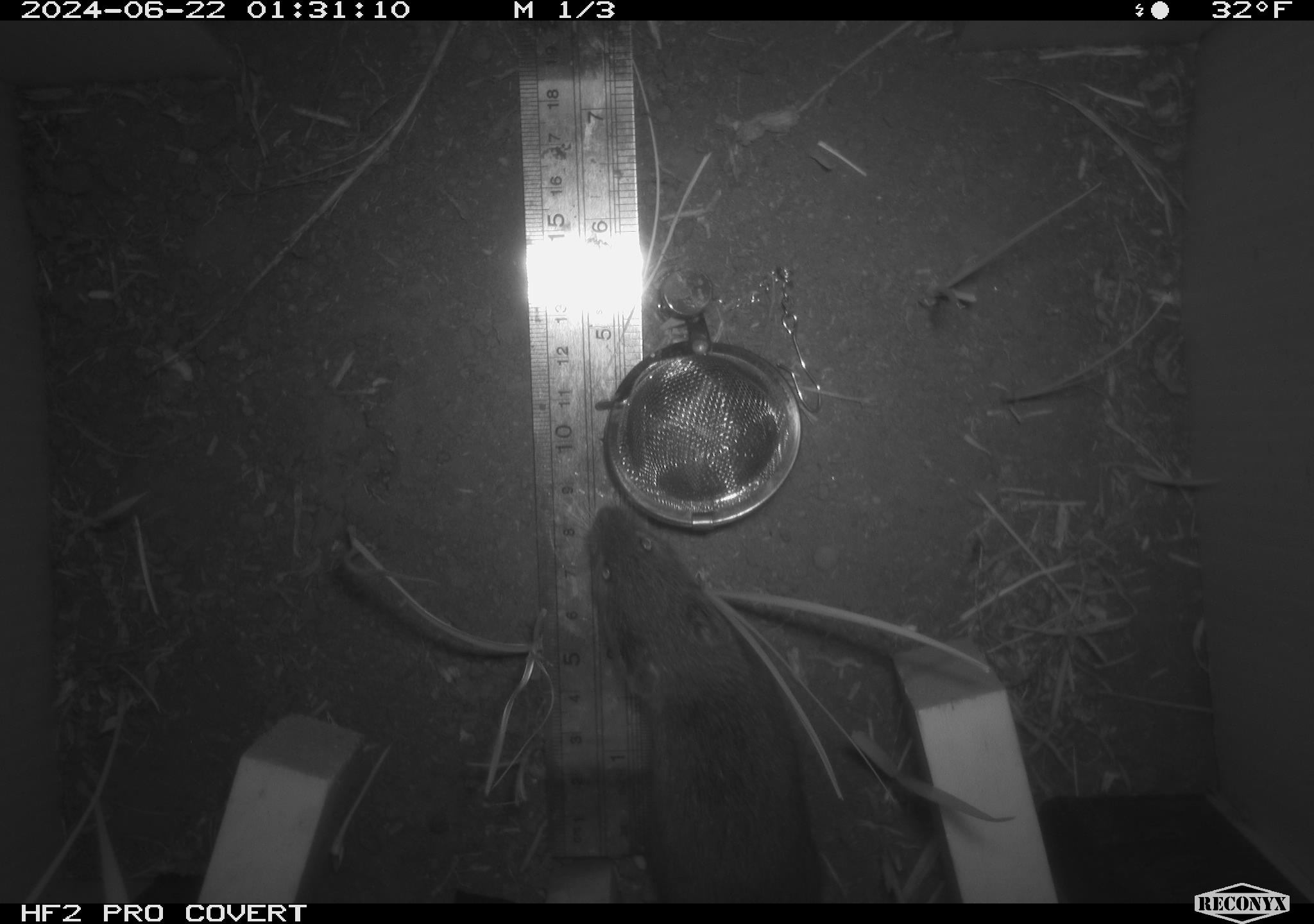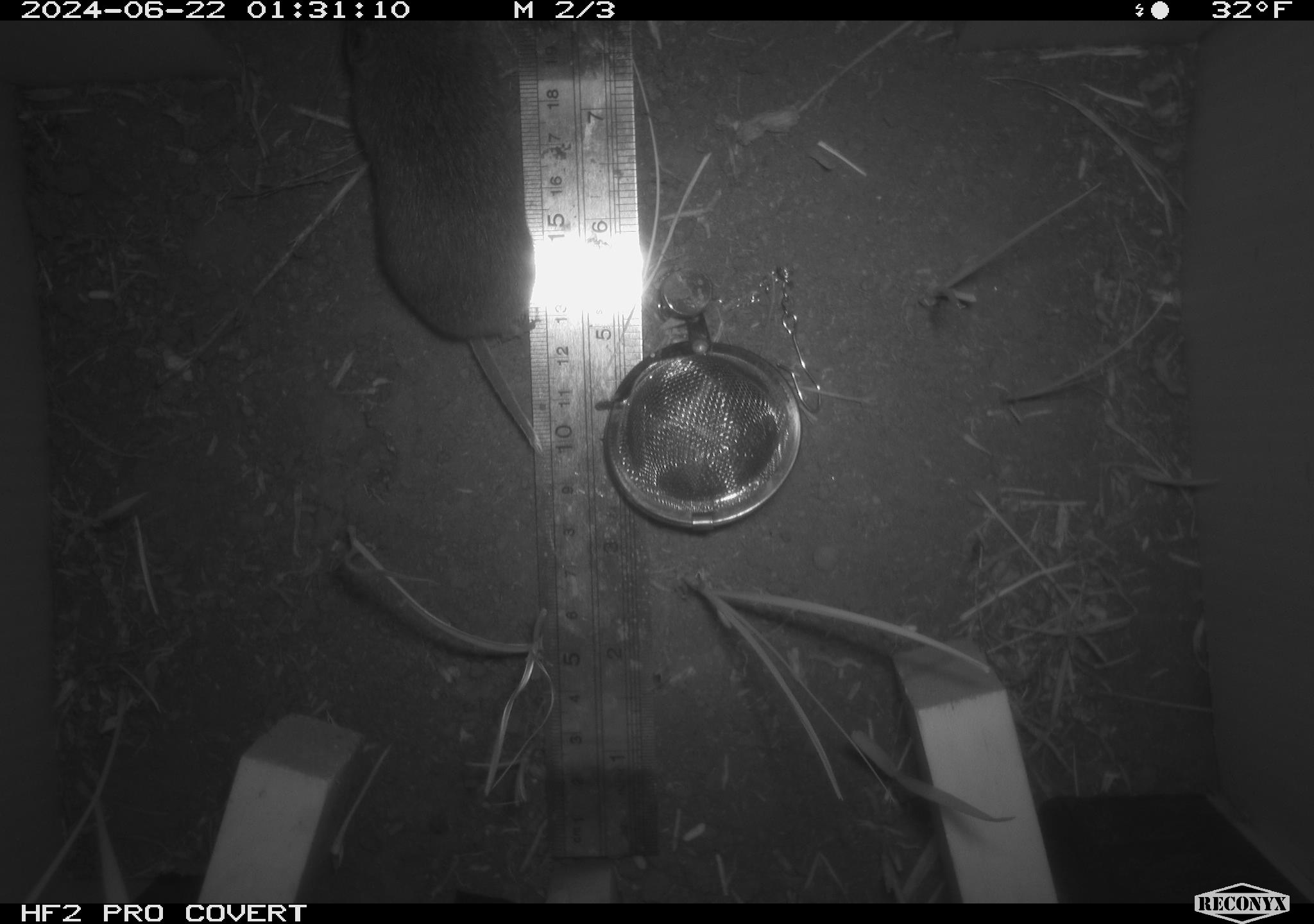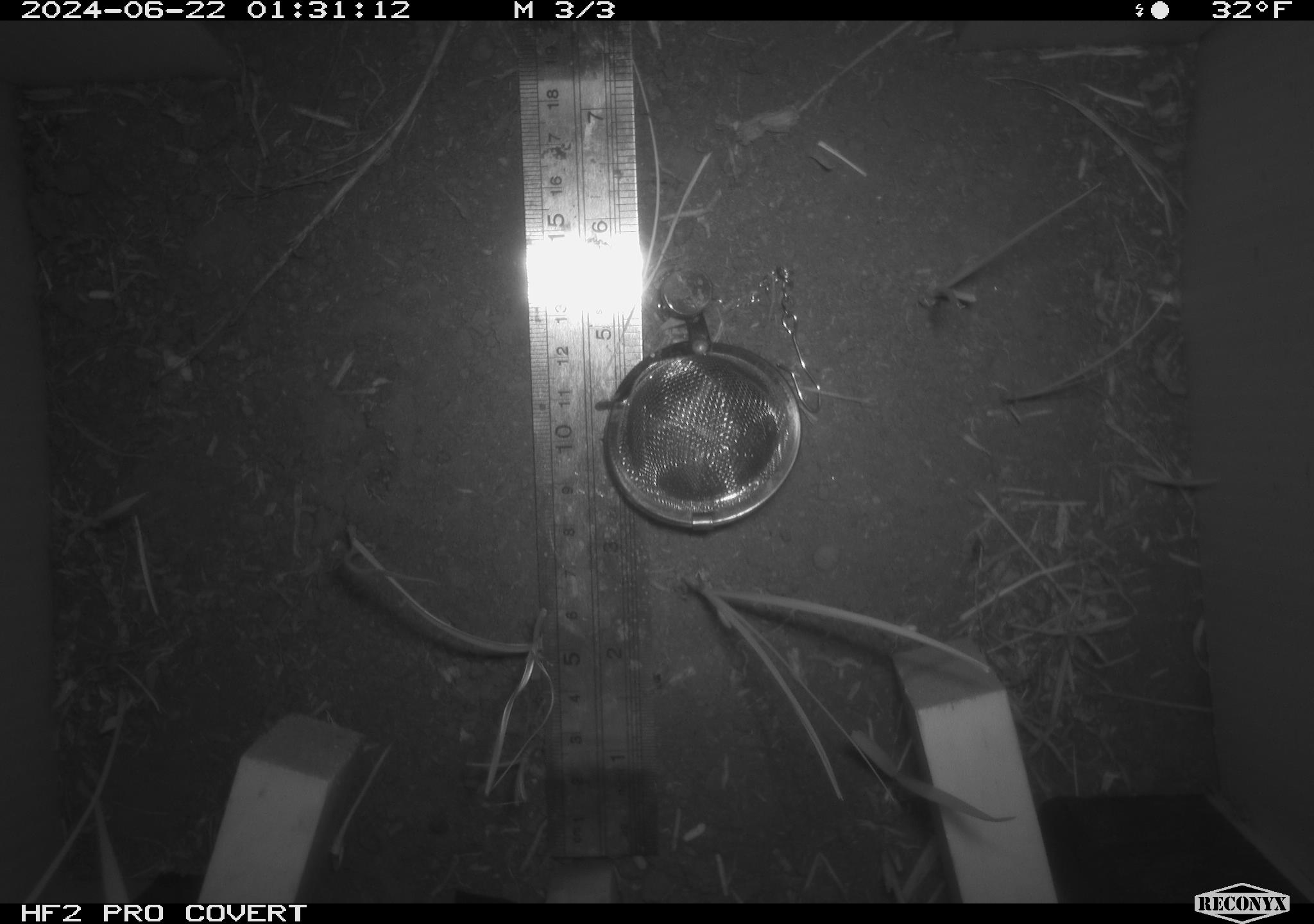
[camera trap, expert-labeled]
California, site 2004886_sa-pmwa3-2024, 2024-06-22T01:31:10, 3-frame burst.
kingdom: Animalia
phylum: Chordata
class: Mammalia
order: Rodentia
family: Cricetidae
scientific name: Arvicolinae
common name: voles, lemmings, and muskrats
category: arvicolinae subfamily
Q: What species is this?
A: Arvicolinae subfamily (voles, lemmings, and muskrats) (Arvicolinae).